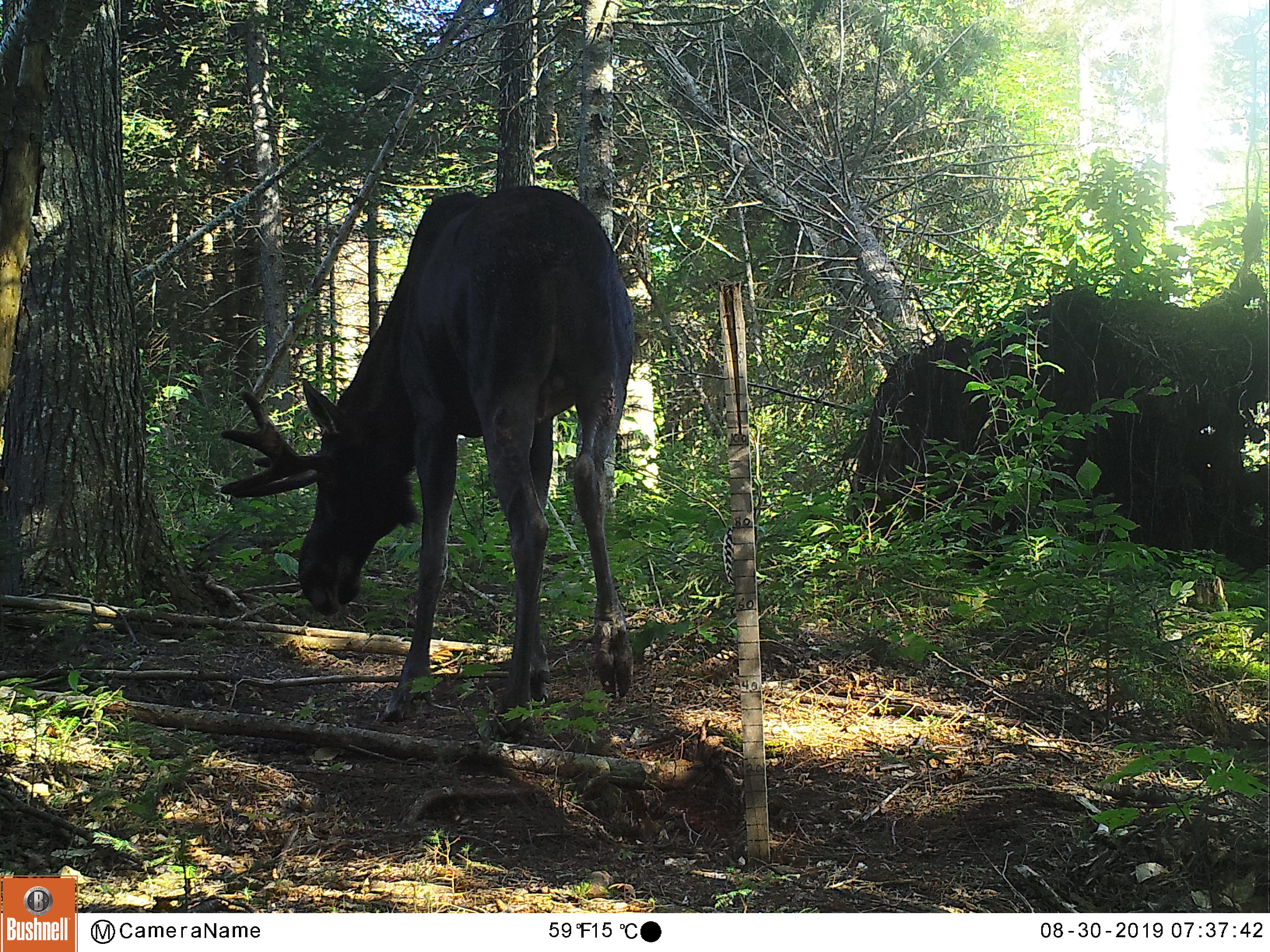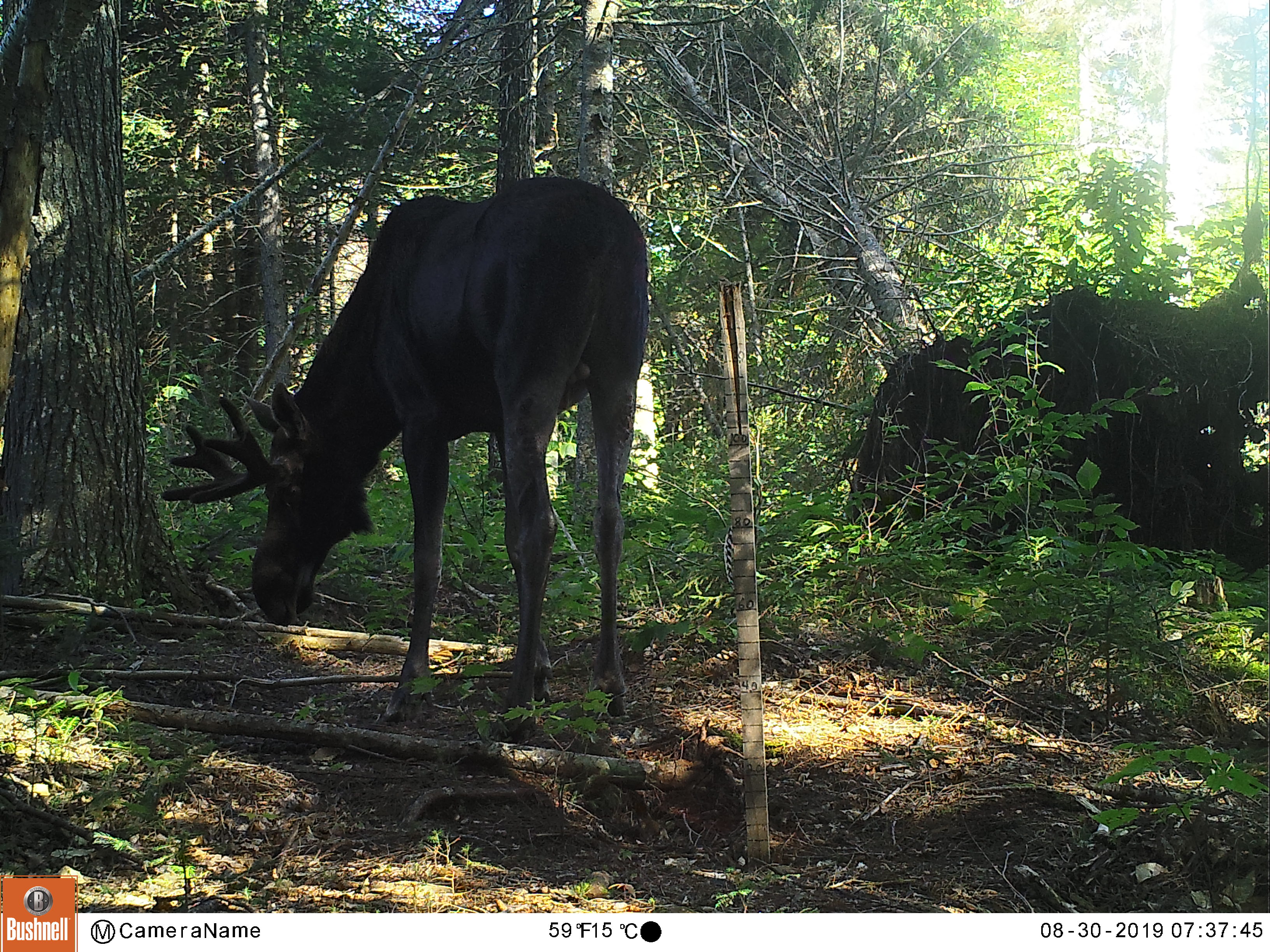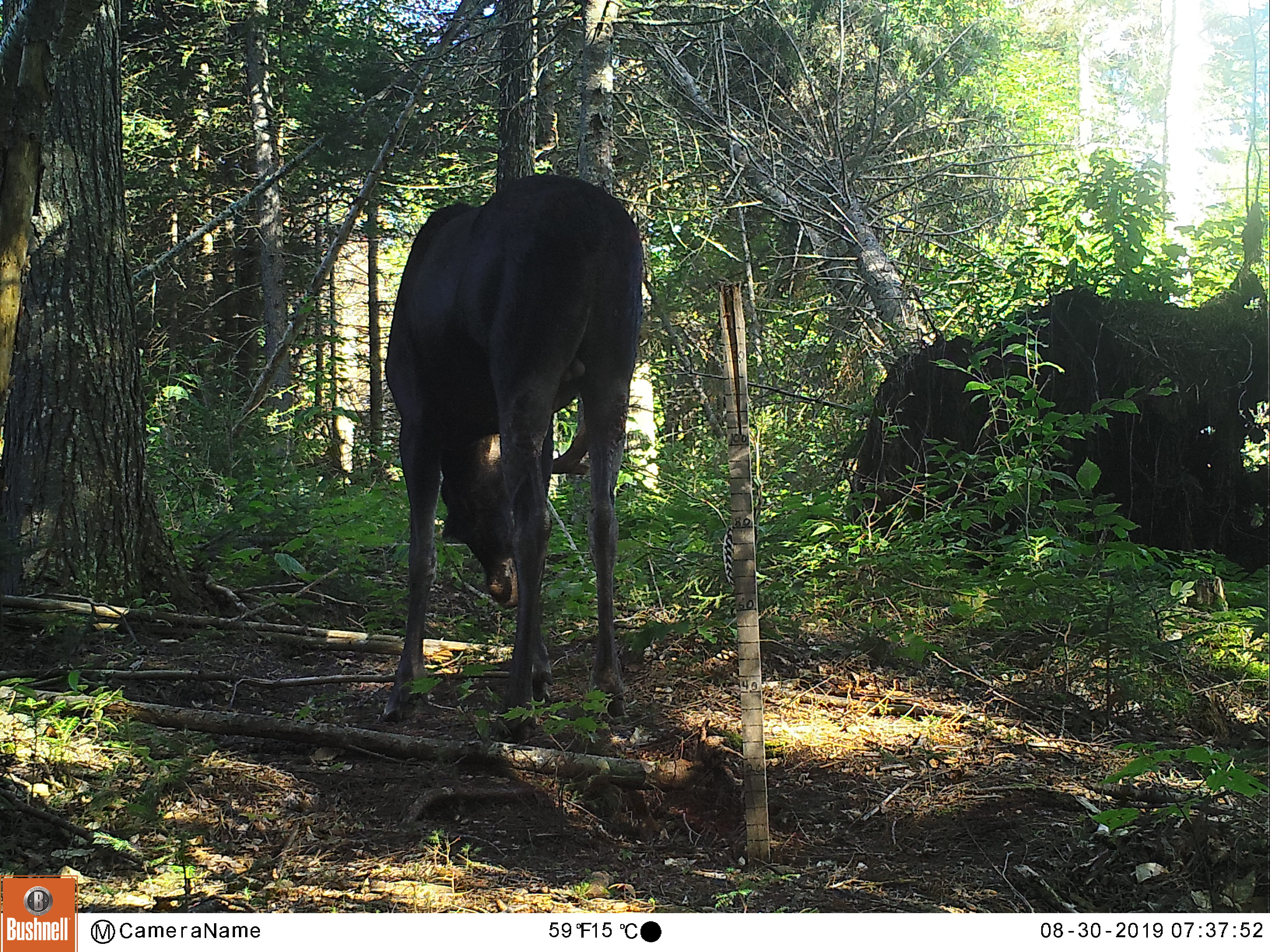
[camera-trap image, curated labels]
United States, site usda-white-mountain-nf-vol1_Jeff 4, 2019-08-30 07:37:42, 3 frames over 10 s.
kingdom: Animalia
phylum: Chordata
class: Mammalia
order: Artiodactyla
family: Cervidae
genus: Alces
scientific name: Alces alces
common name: moose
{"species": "moose (Alces alces)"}